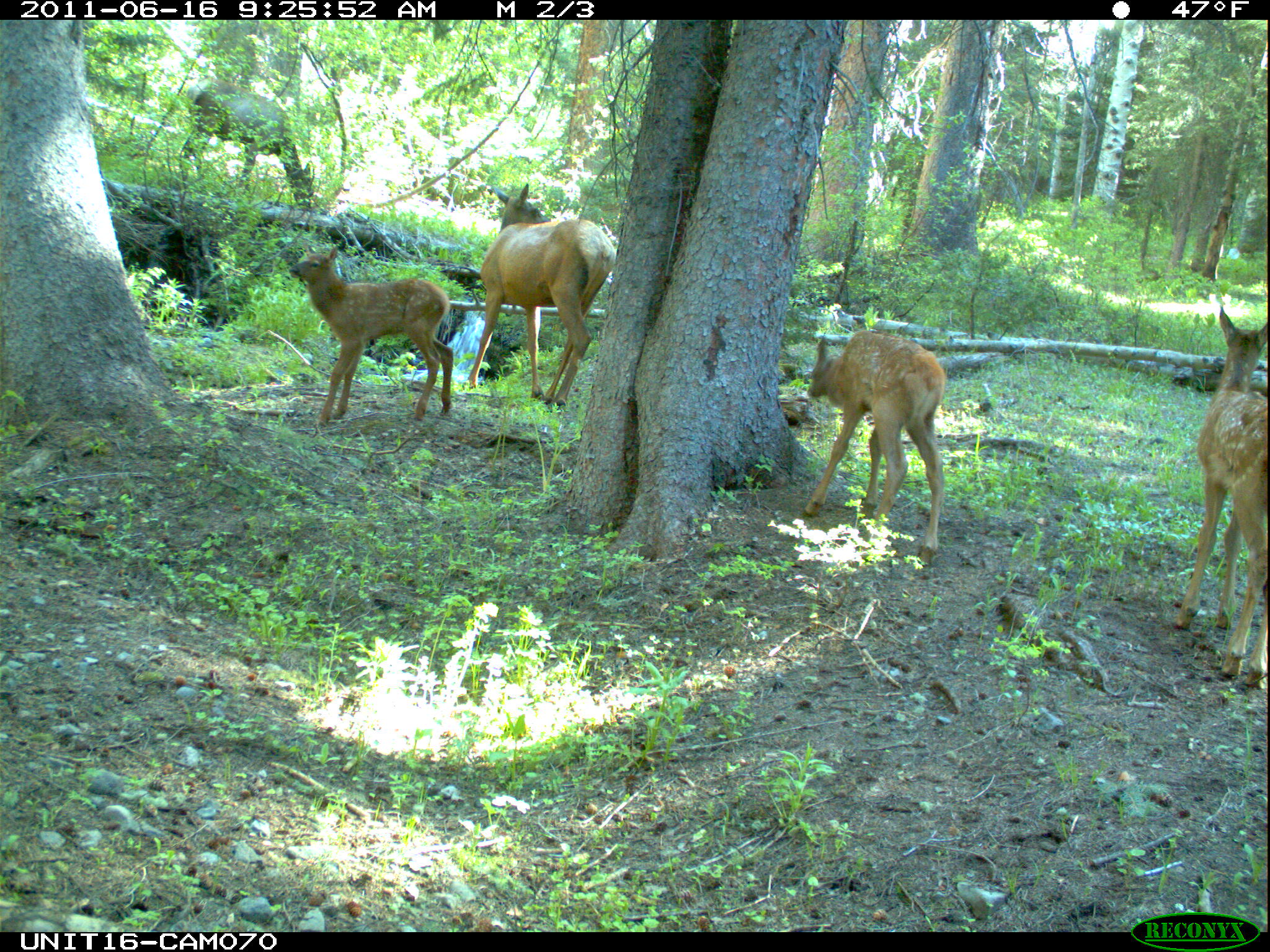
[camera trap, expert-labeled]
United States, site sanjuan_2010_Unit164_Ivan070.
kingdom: Animalia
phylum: Chordata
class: Mammalia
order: Artiodactyla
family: Cervidae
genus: Cervus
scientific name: Cervus elaphus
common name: red deer